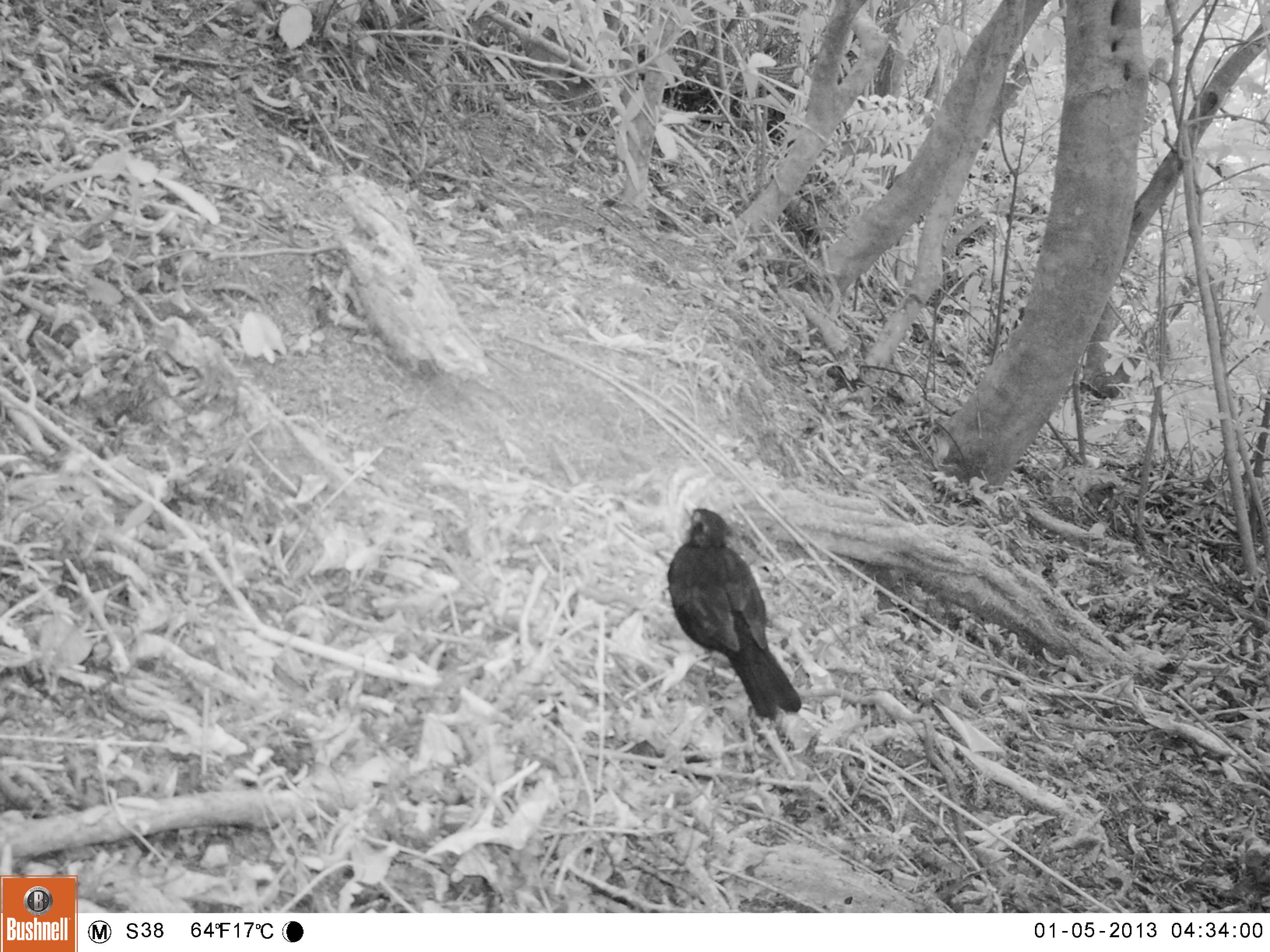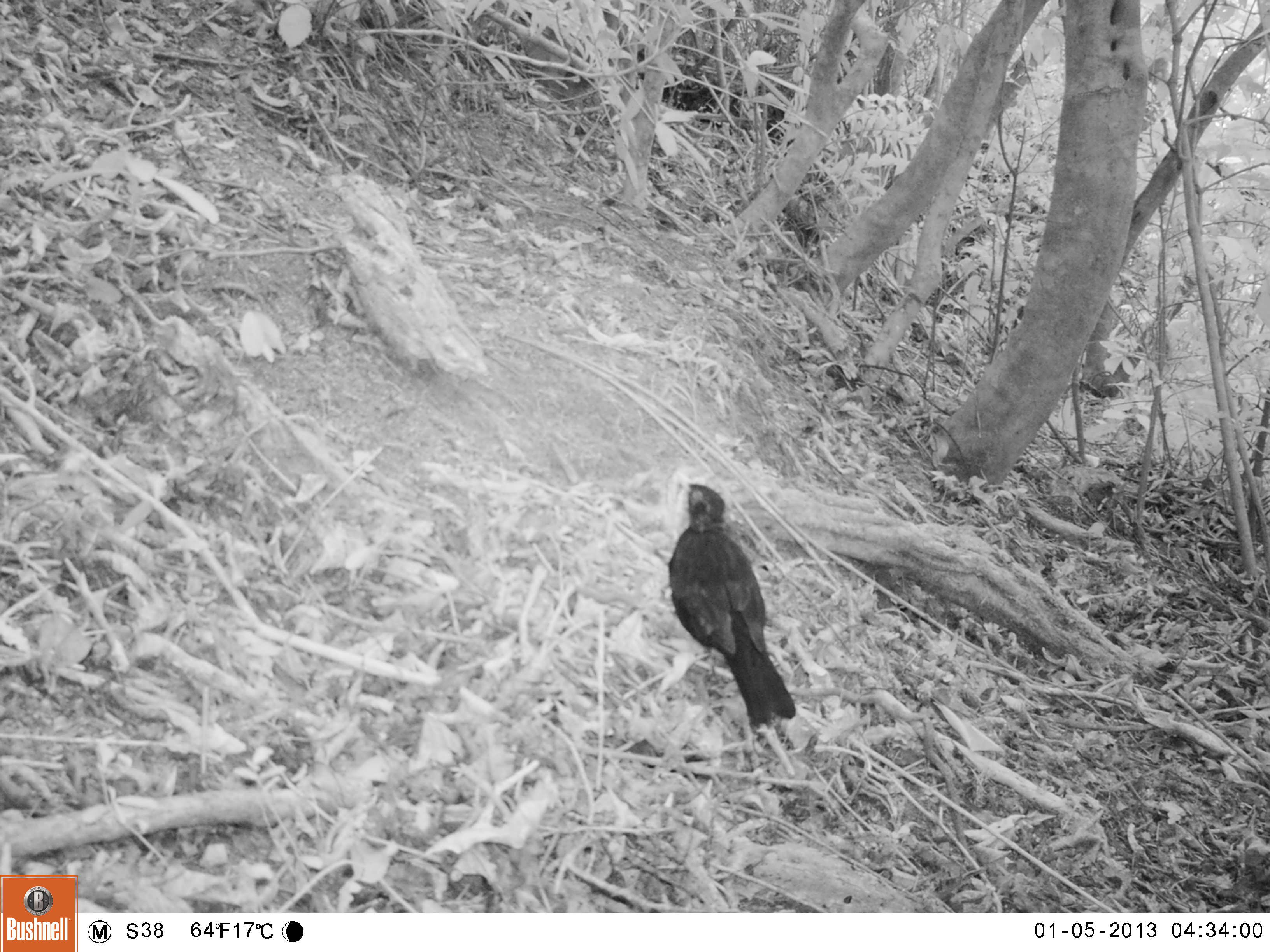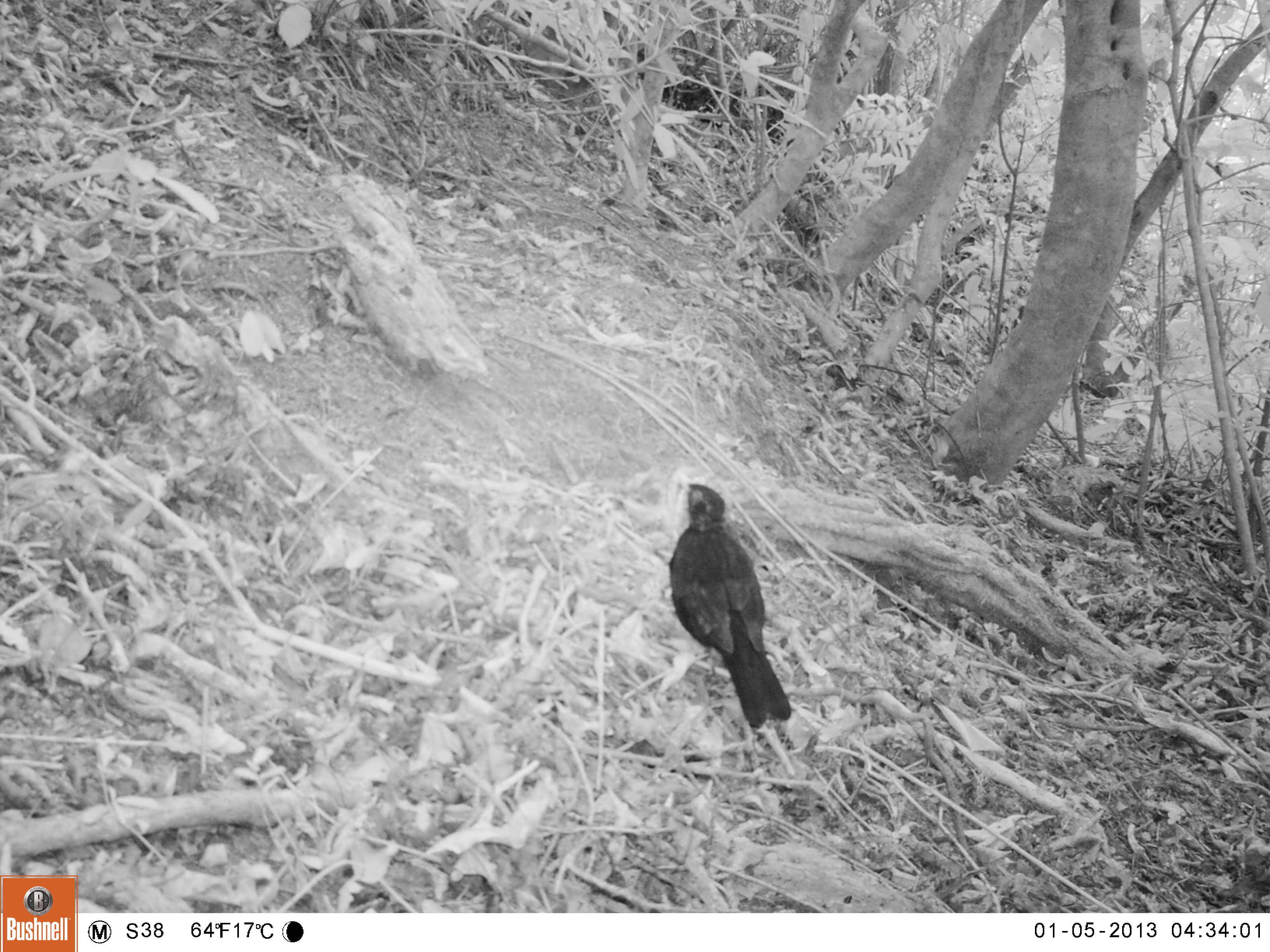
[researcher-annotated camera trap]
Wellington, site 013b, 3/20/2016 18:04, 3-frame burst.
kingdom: Animalia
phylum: Chordata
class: Aves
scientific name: Aves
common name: bird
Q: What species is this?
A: Bird (Aves).